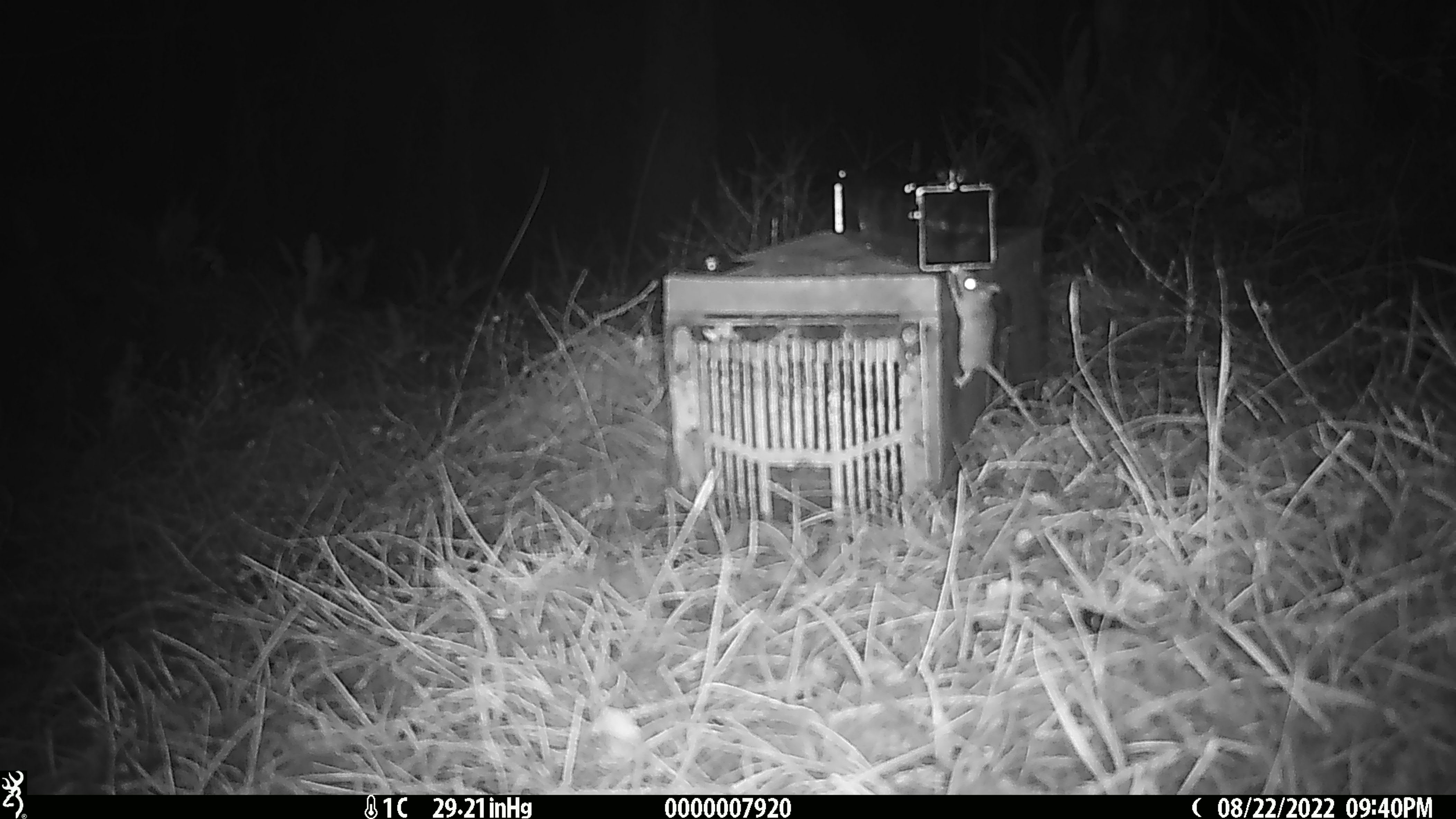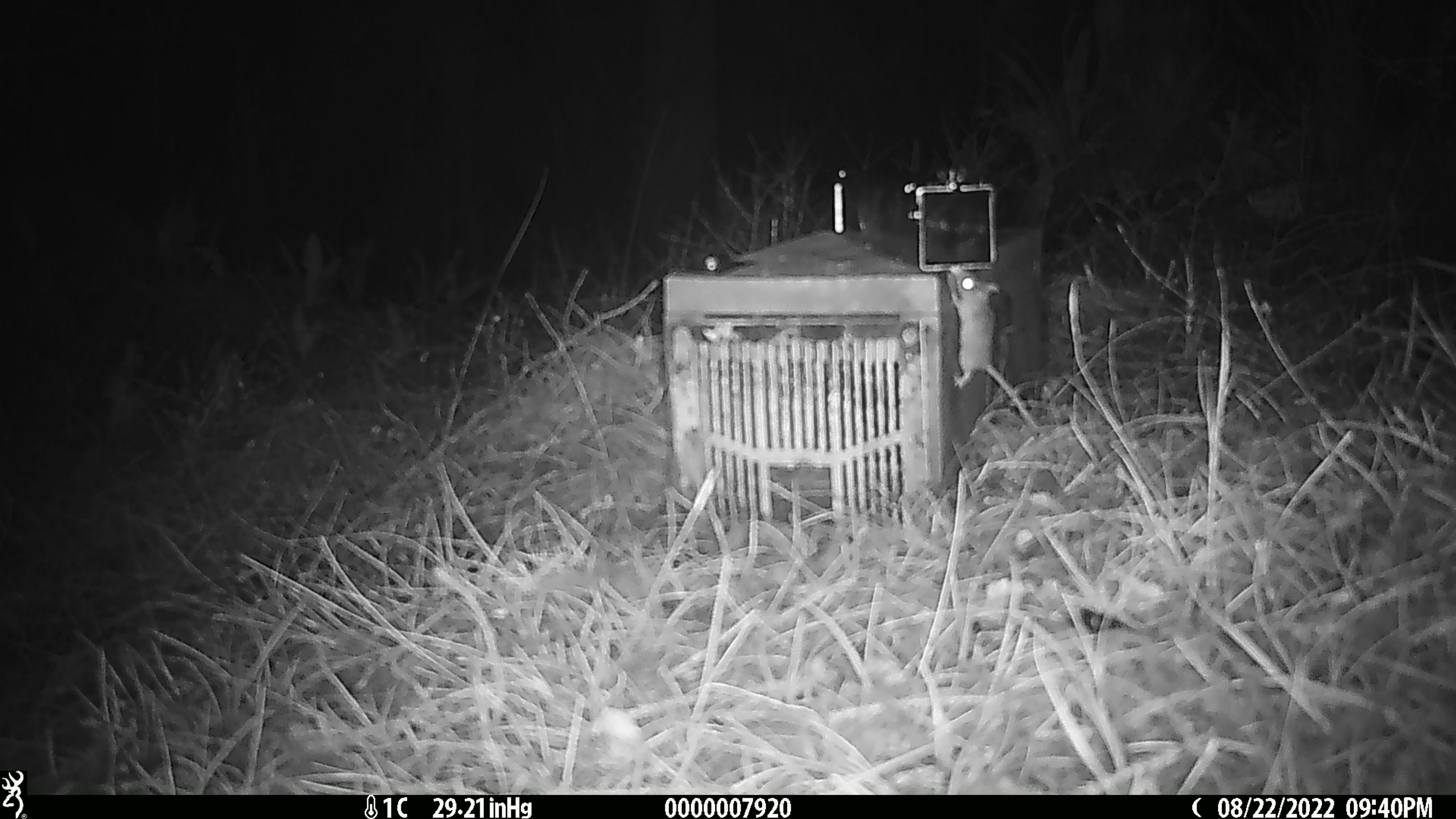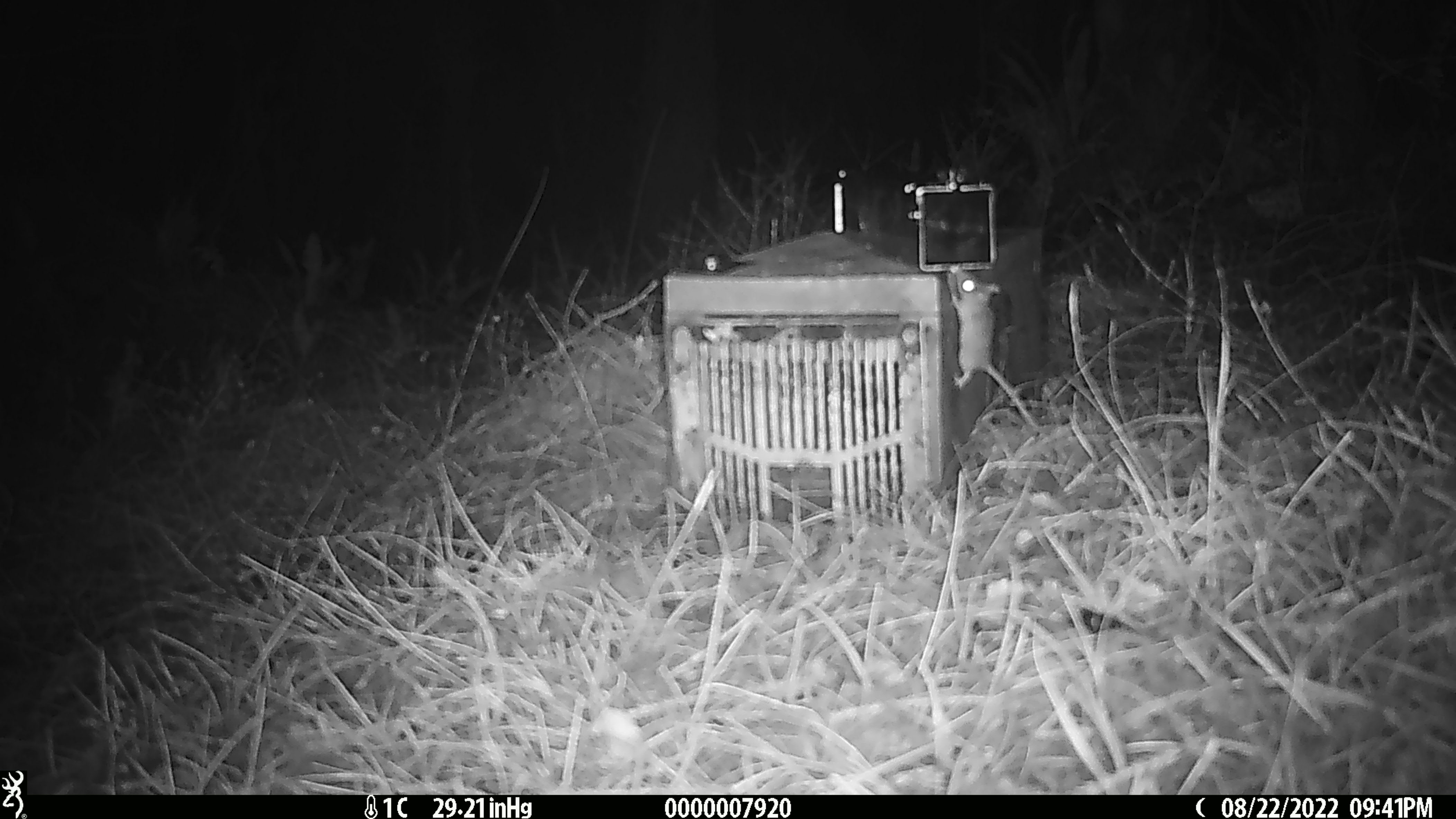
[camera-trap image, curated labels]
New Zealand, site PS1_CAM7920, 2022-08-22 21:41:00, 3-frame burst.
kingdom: Animalia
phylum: Chordata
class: Mammalia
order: Rodentia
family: Muridae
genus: Mus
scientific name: Mus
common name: mouse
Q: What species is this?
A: Mouse (Mus).